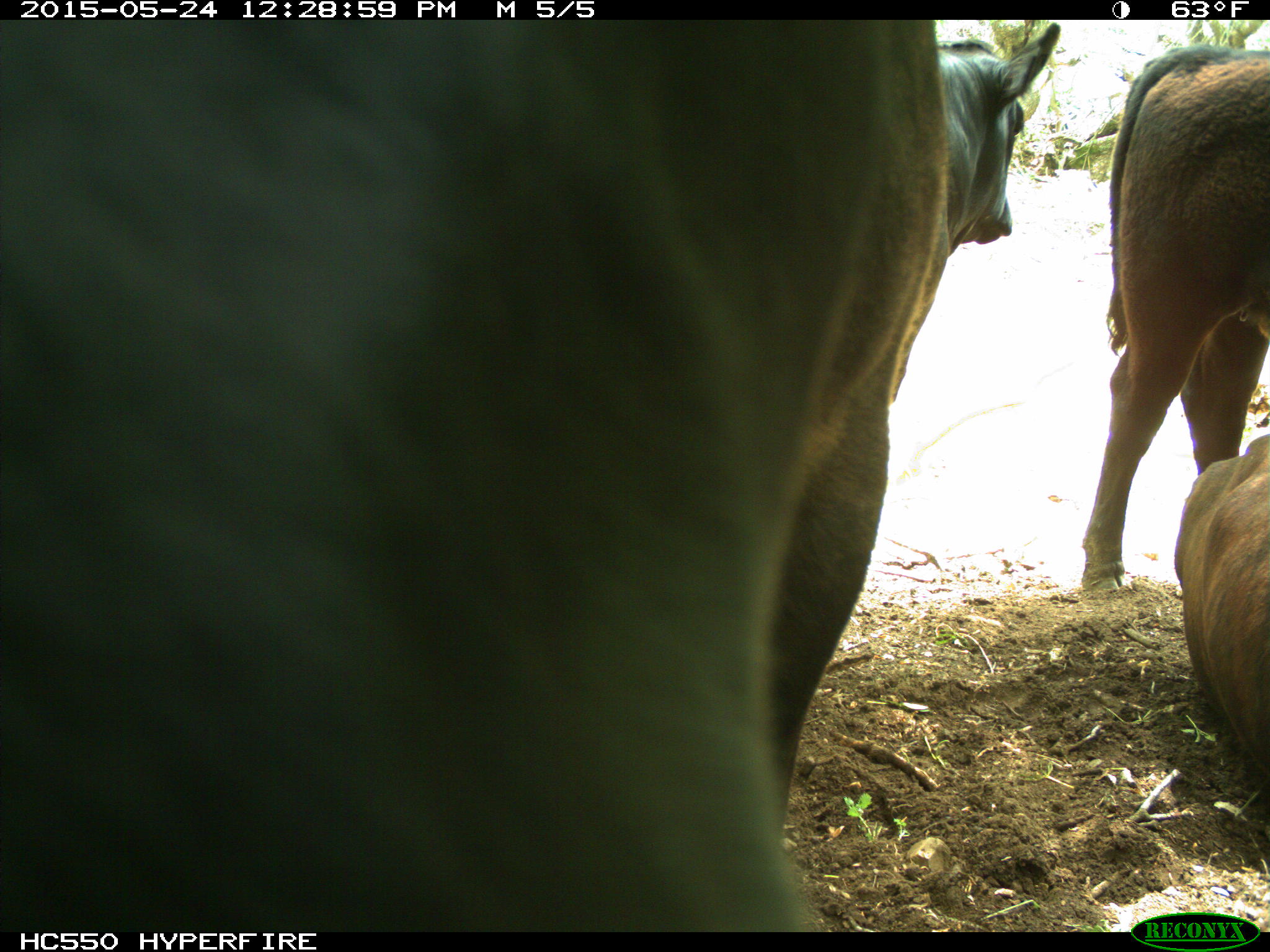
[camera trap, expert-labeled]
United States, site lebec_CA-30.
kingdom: Animalia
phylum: Chordata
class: Mammalia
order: Artiodactyla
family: Bovidae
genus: Bos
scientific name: Bos taurus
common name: domestic cow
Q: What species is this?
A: Bos taurus (domestic cow).